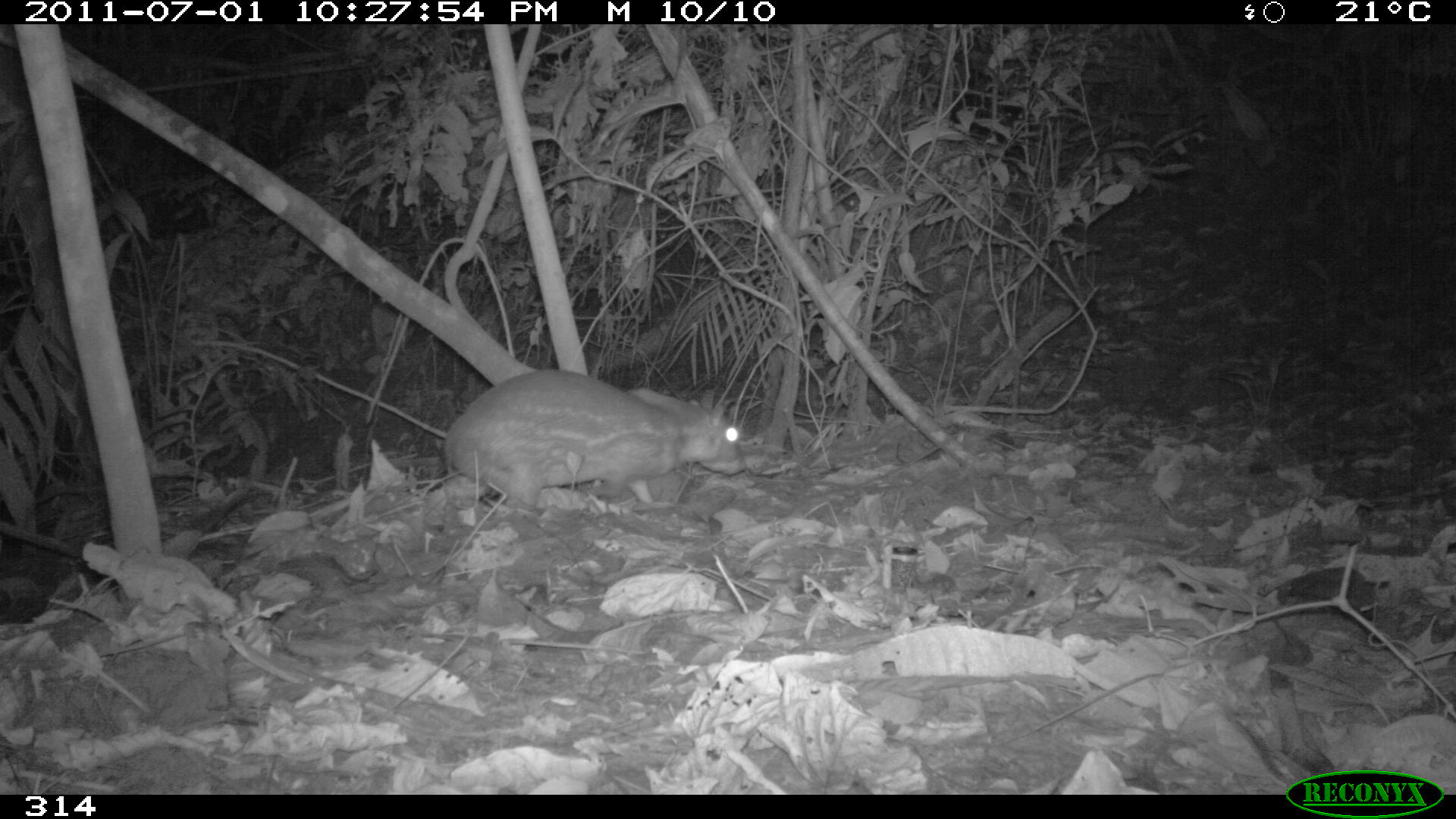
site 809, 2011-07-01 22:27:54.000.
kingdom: Animalia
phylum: Chordata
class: Mammalia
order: Rodentia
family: Cuniculidae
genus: Cuniculus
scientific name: Cuniculus paca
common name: spotted paca